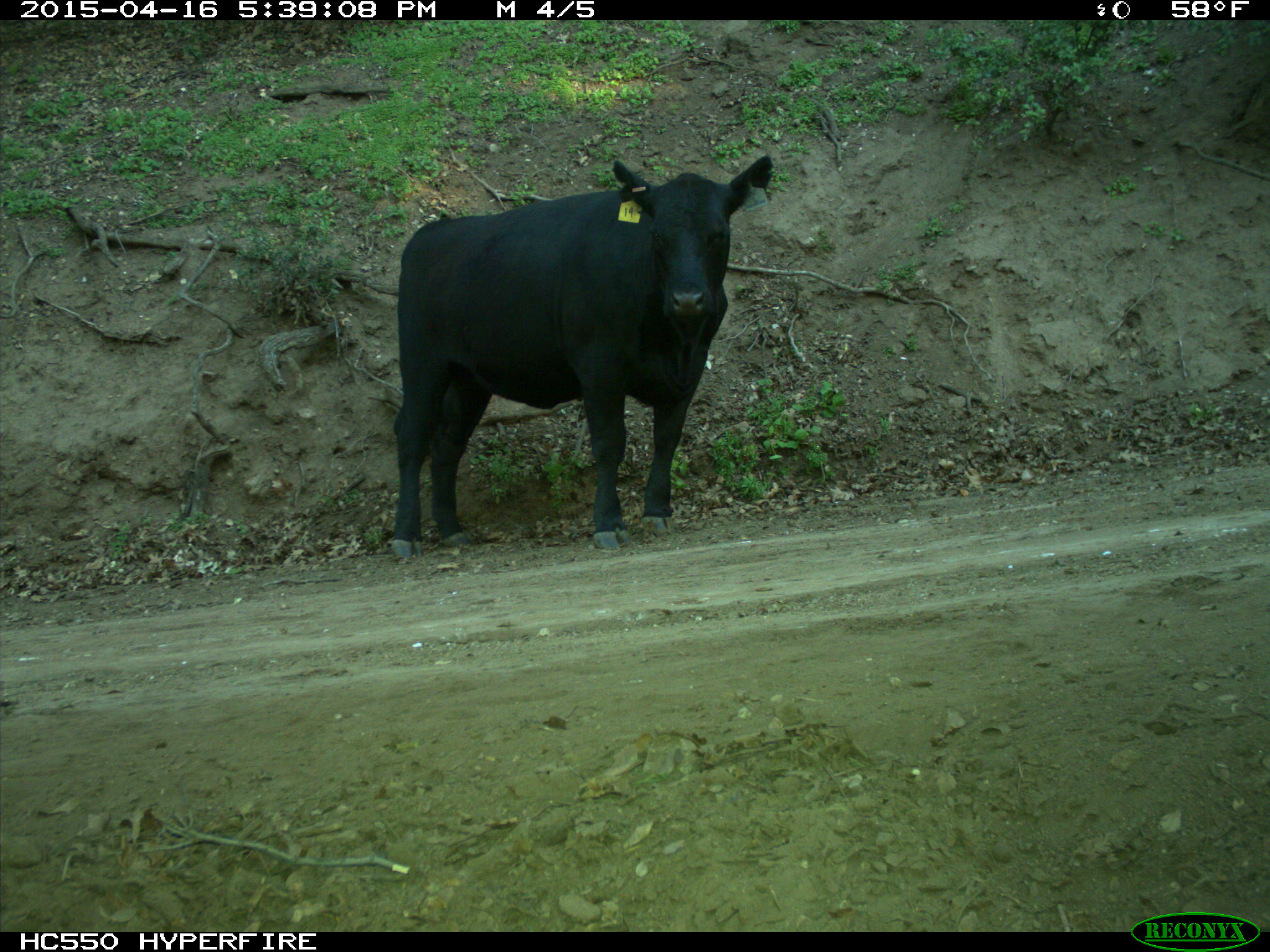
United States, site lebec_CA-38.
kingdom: Animalia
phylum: Chordata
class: Mammalia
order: Artiodactyla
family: Bovidae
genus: Bos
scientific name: Bos taurus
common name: domestic cow